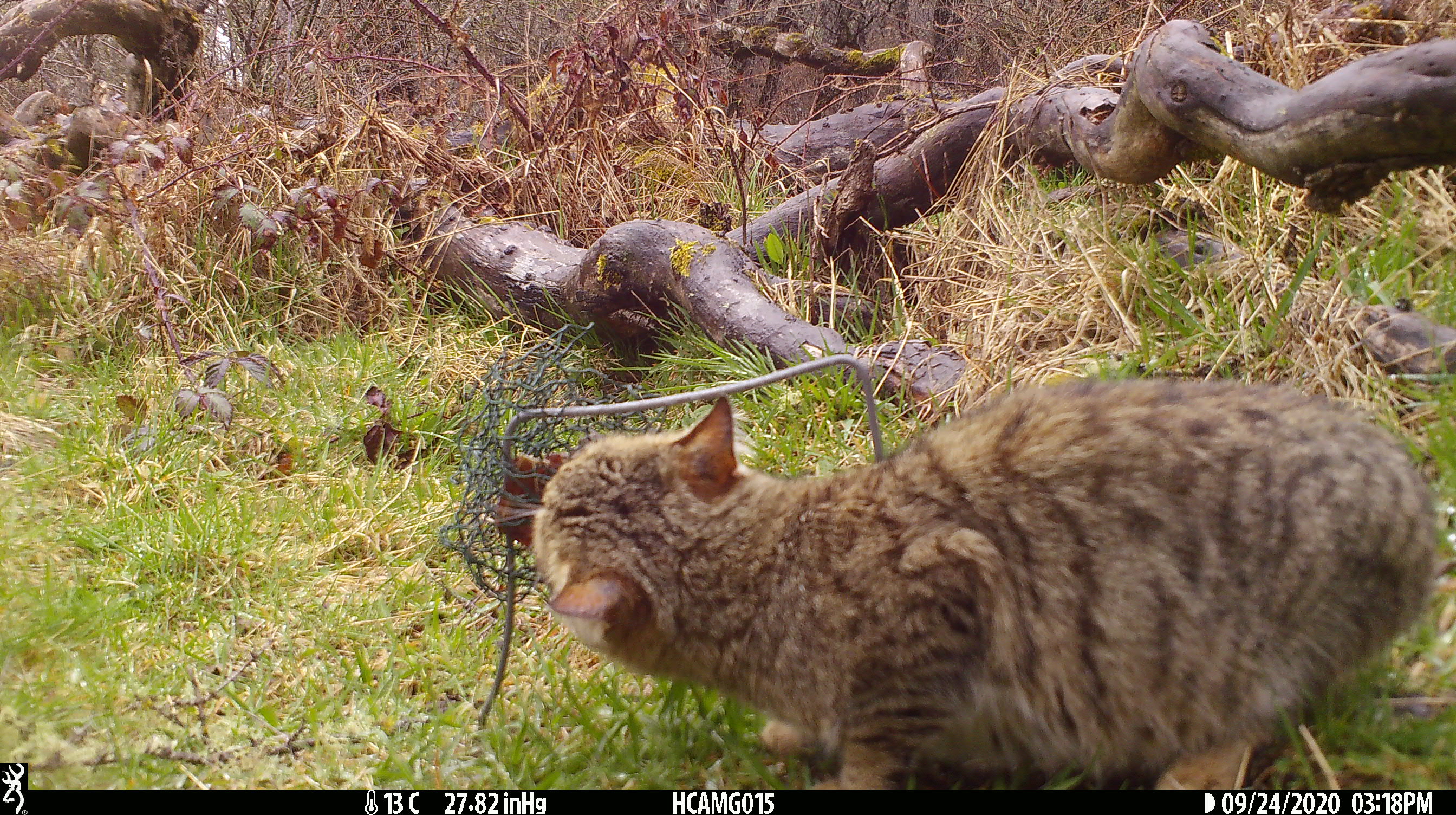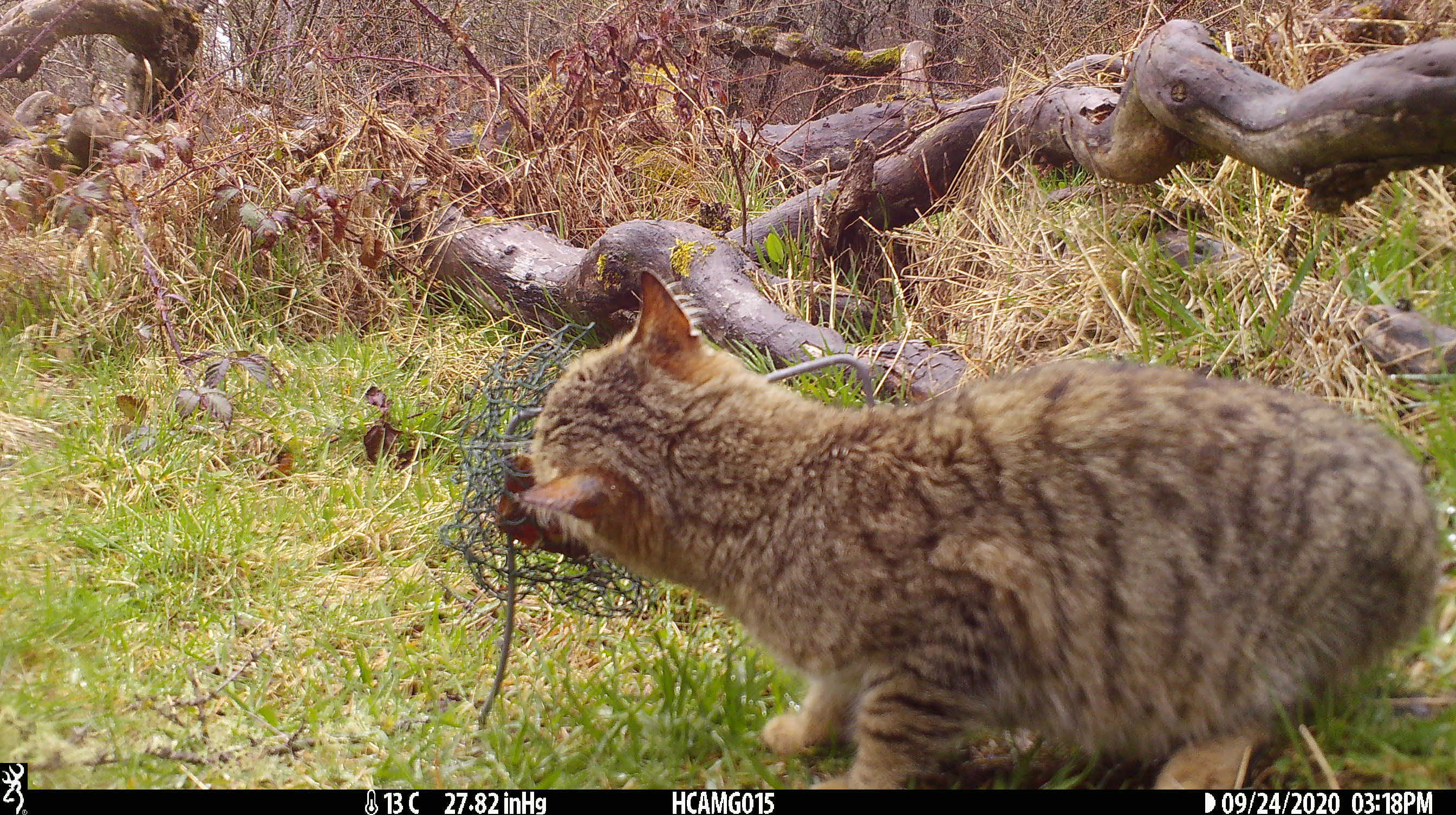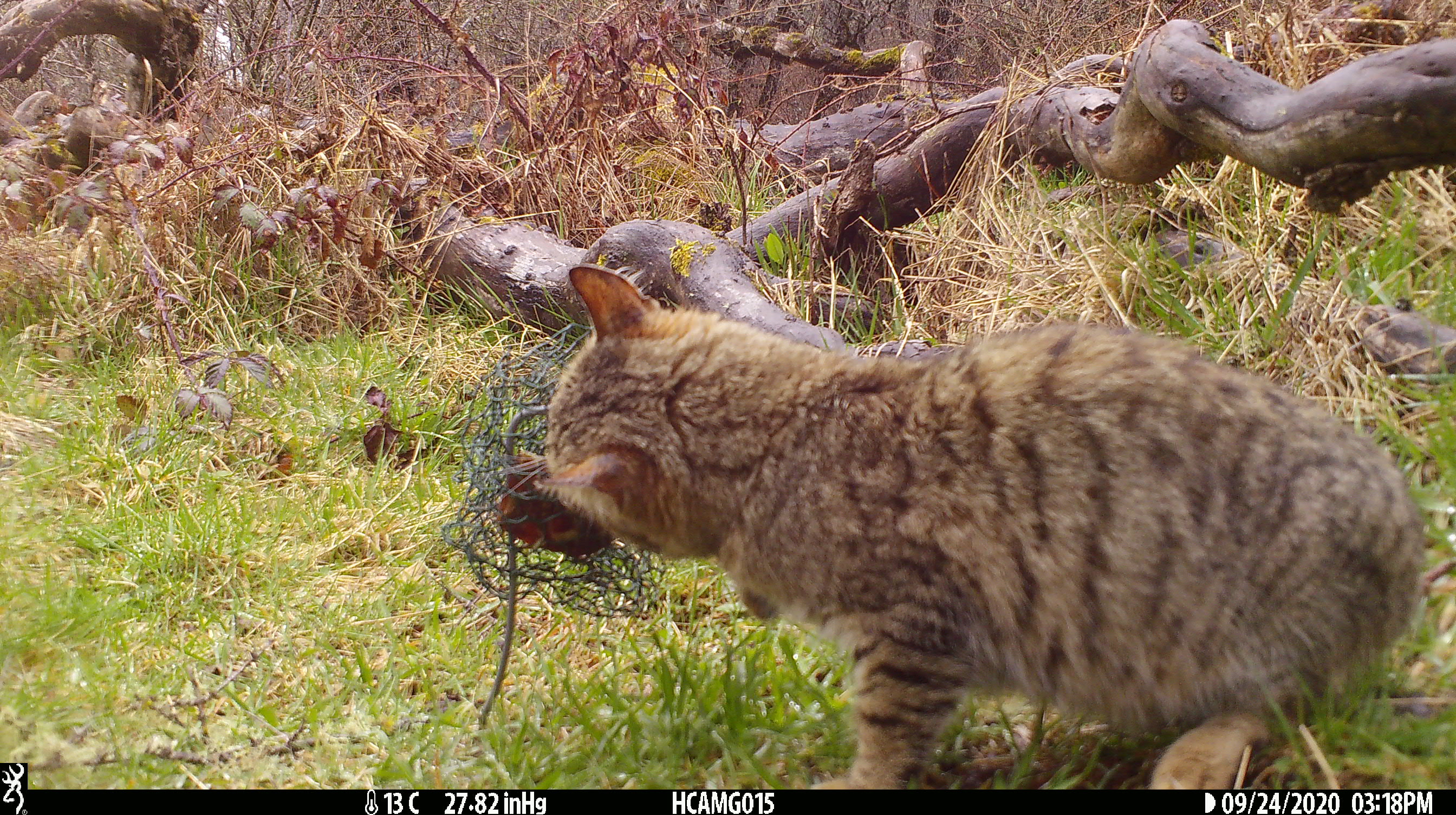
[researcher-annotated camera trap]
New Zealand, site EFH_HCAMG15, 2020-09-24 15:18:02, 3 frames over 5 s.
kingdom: Animalia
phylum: Chordata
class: Mammalia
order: Carnivora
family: Felidae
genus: Felis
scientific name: Felis catus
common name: domestic cat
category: cat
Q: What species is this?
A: Cat (domestic cat) (Felis catus).